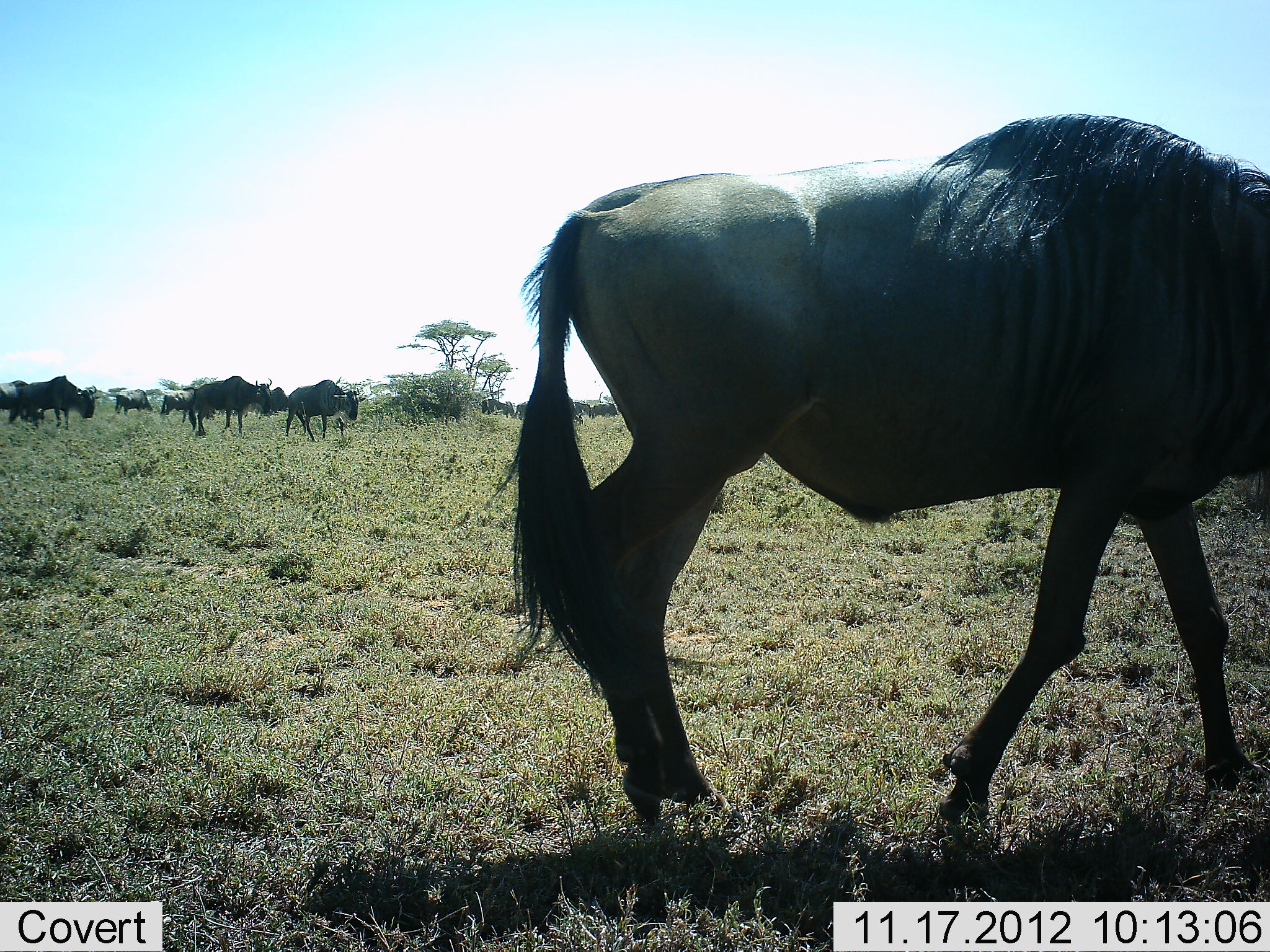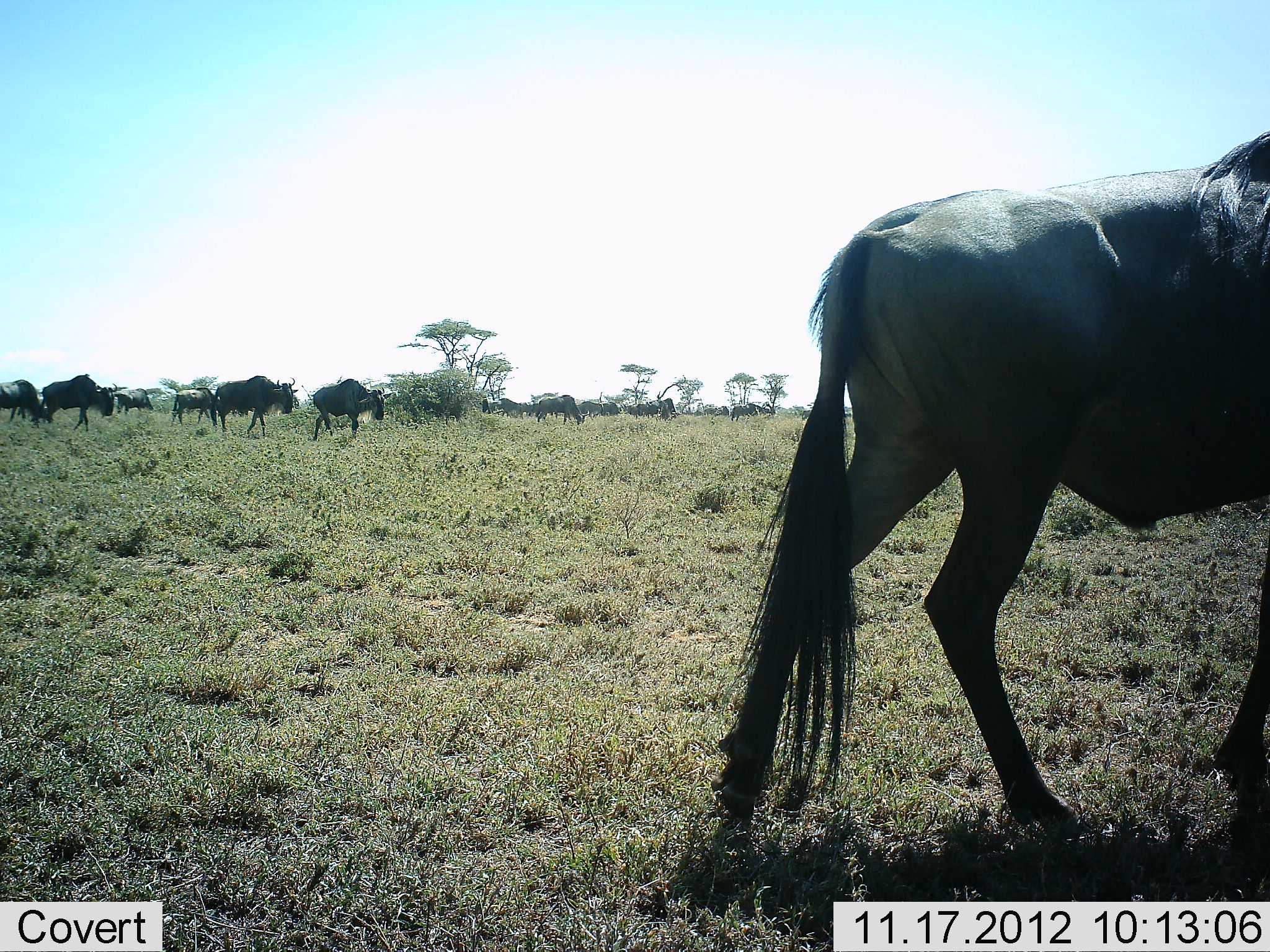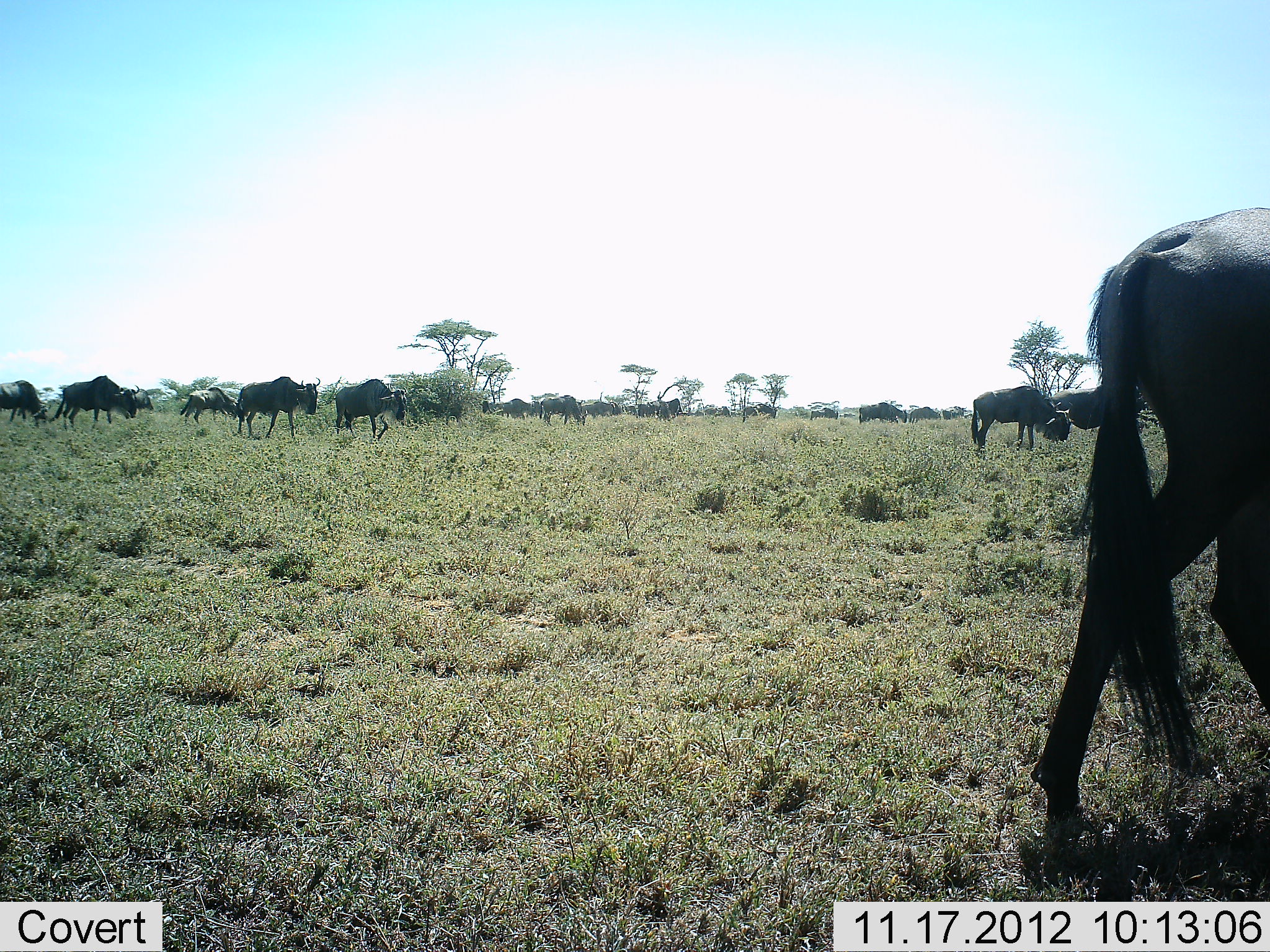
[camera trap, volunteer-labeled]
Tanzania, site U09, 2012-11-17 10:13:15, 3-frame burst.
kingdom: Animalia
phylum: Chordata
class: Mammalia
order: Artiodactyla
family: Bovidae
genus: Connochaetes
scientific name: Connochaetes taurinus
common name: blue wildebeest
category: wildebeest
Wildebeest (blue wildebeest) (Connochaetes taurinus), count 11-50. Behavior (volunteer vote fractions): standing 20%, resting 0%, moving 90%, interacting 0%. Young present (vote fraction): 0%. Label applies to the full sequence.